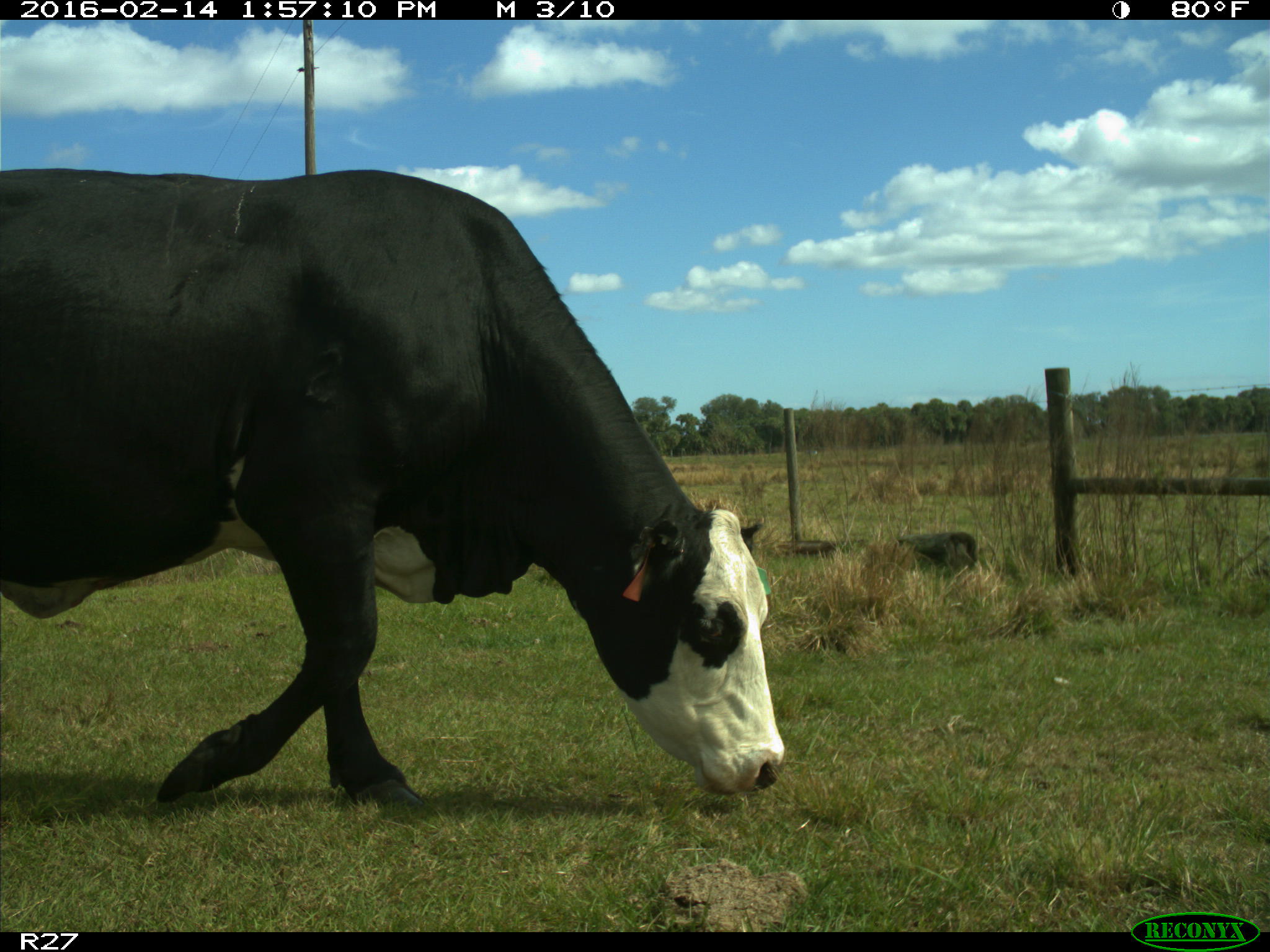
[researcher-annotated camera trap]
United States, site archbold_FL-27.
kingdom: Animalia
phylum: Chordata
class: Mammalia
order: Artiodactyla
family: Bovidae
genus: Bos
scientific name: Bos taurus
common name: domestic cow